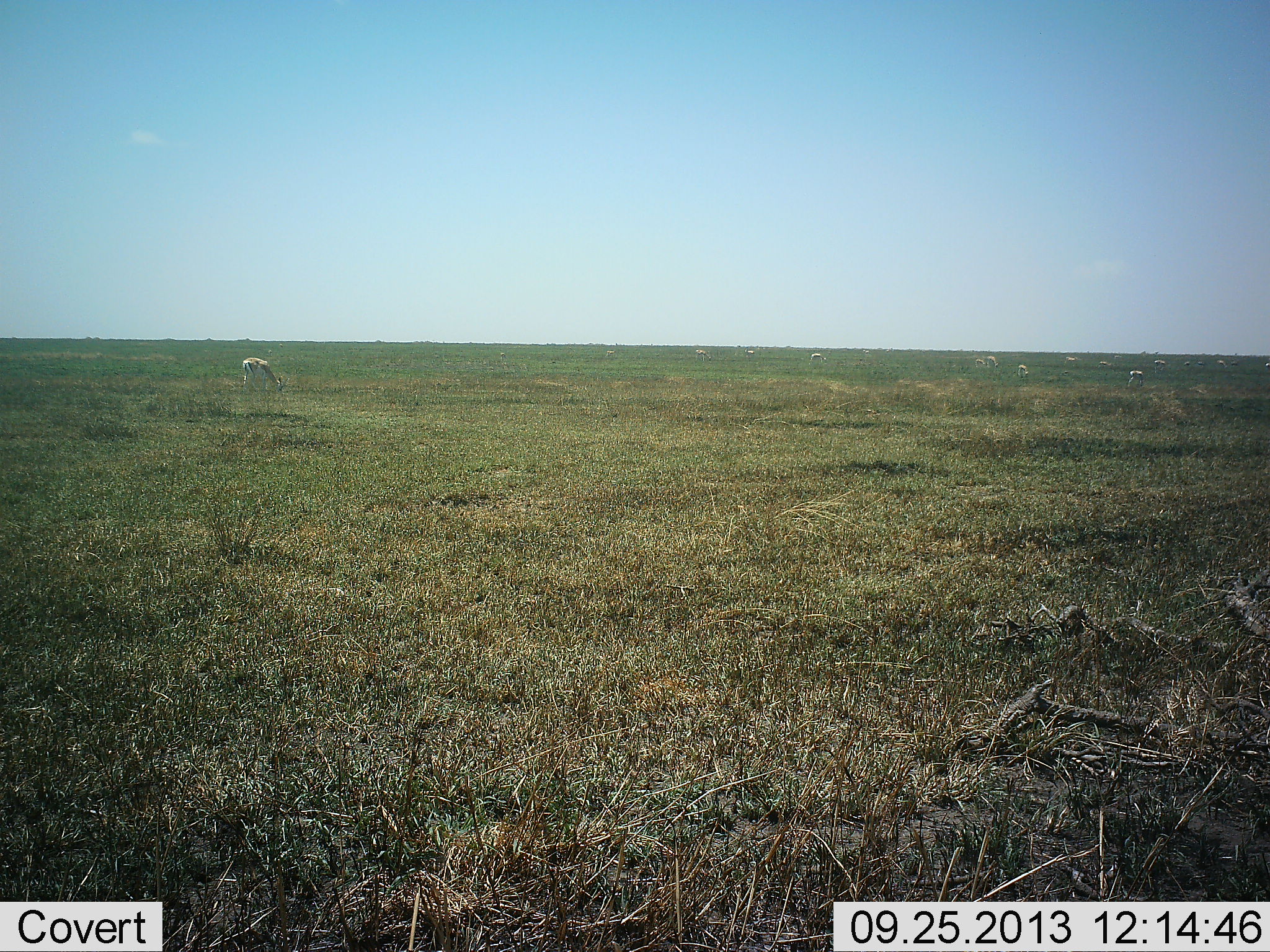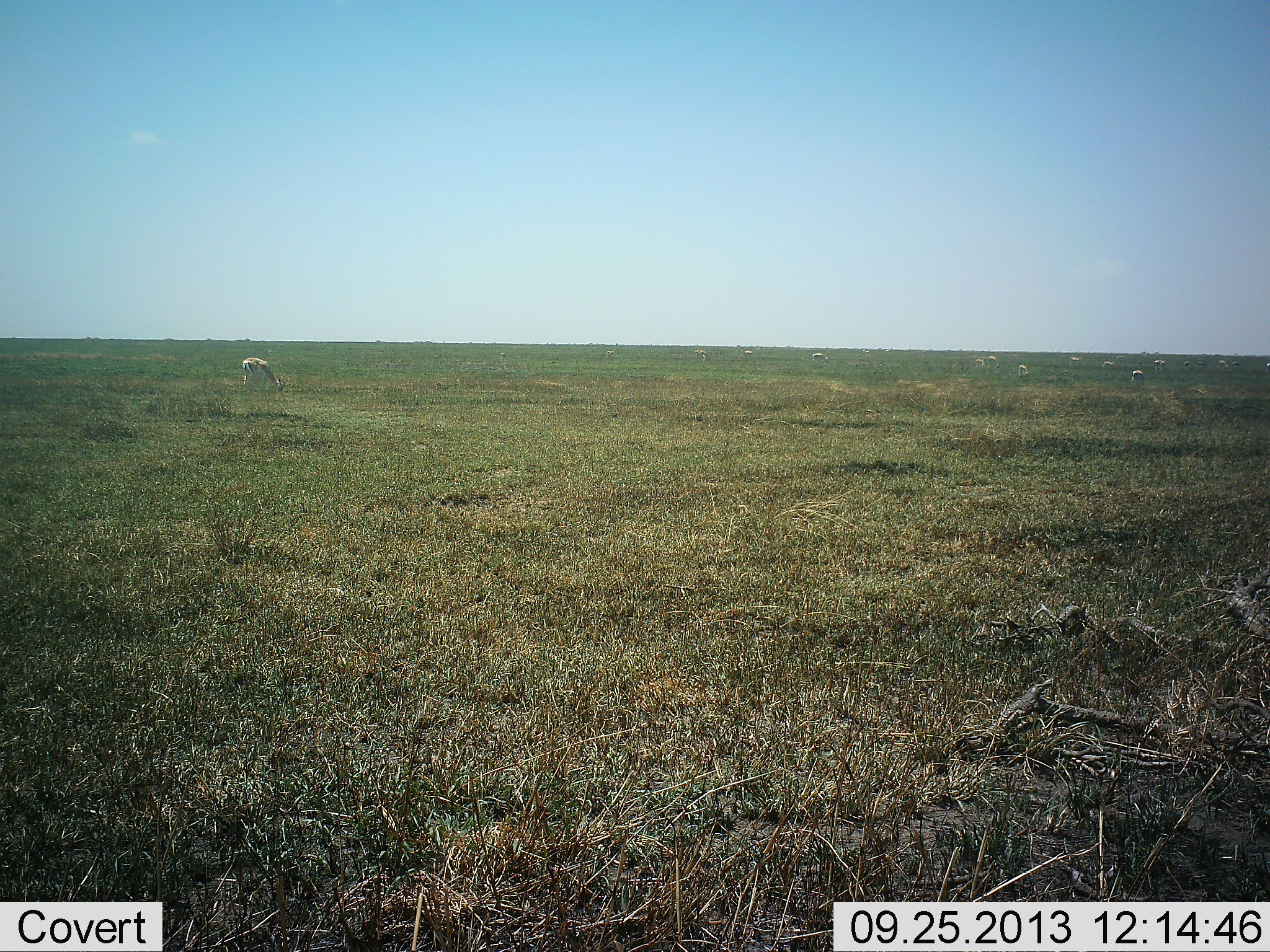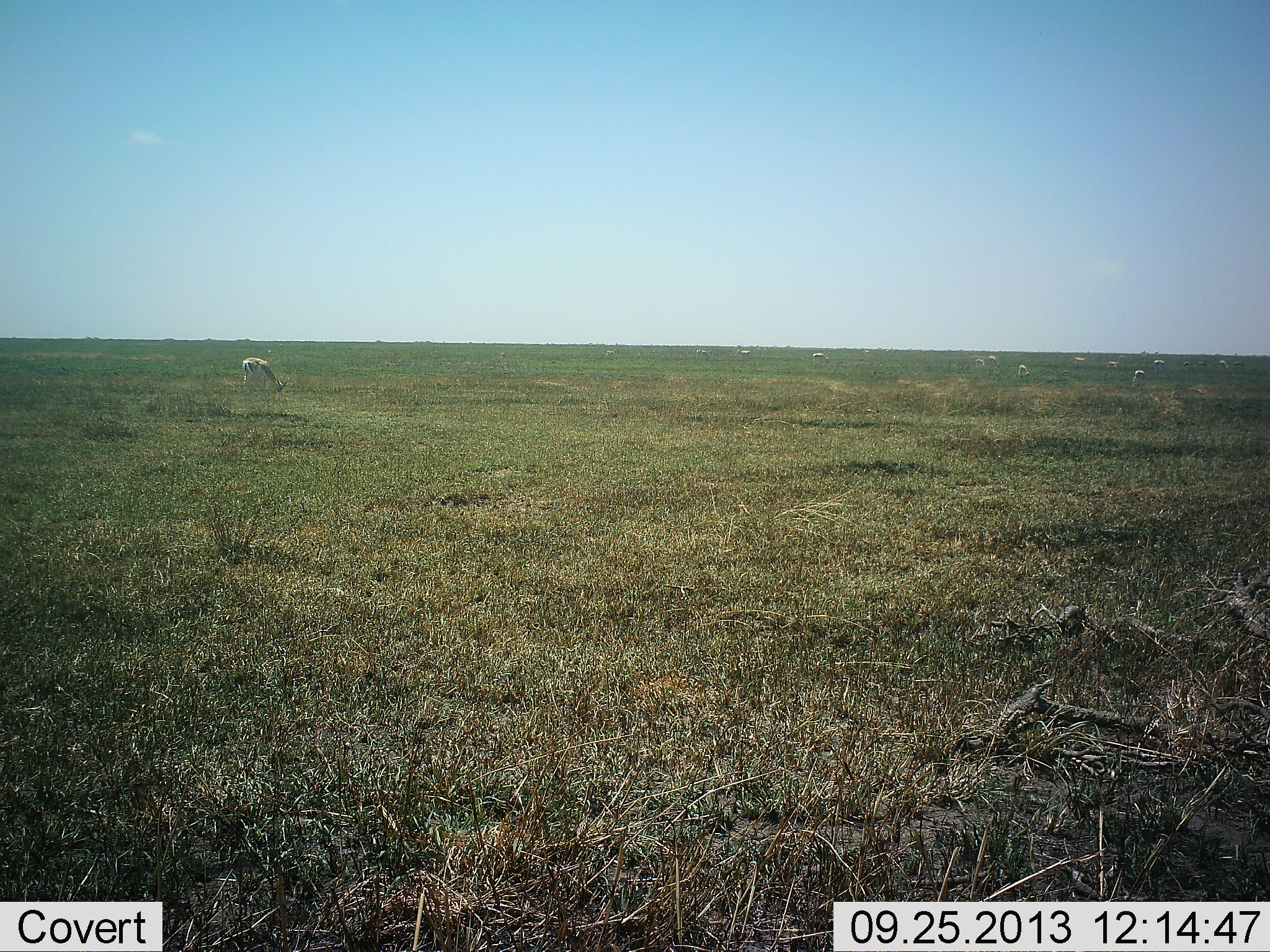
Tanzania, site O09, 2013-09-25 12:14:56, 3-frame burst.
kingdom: Animalia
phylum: Chordata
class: Mammalia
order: Artiodactyla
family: Bovidae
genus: Nanger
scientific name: Nanger granti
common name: grant's gazelle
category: gazellegrants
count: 11-50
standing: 50%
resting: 0%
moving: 25%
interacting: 0%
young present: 0%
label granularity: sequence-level